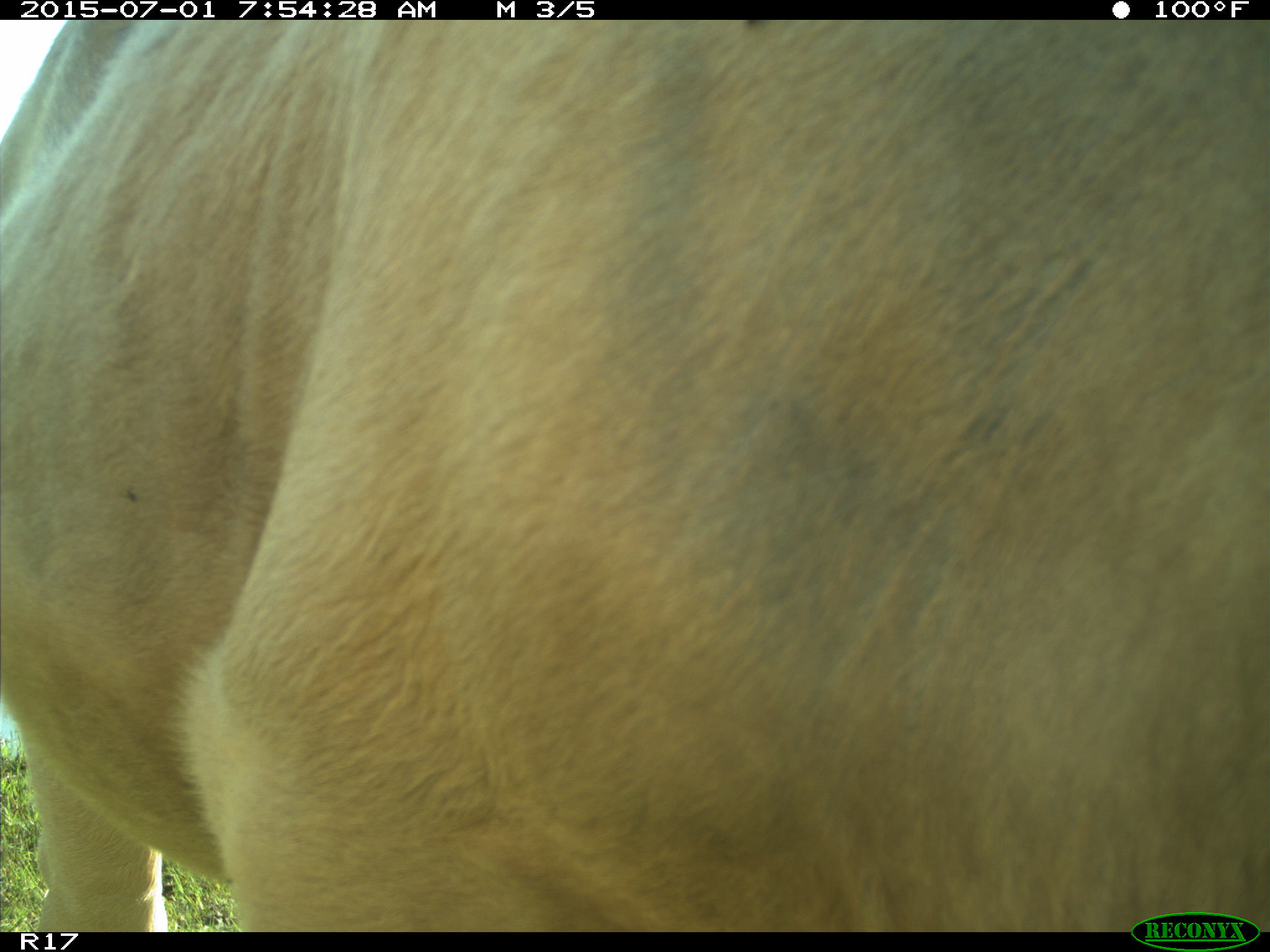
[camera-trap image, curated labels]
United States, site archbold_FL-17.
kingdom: Animalia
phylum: Chordata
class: Mammalia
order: Artiodactyla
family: Bovidae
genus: Bos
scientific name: Bos taurus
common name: domestic cow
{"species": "Bos taurus (domestic cow)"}